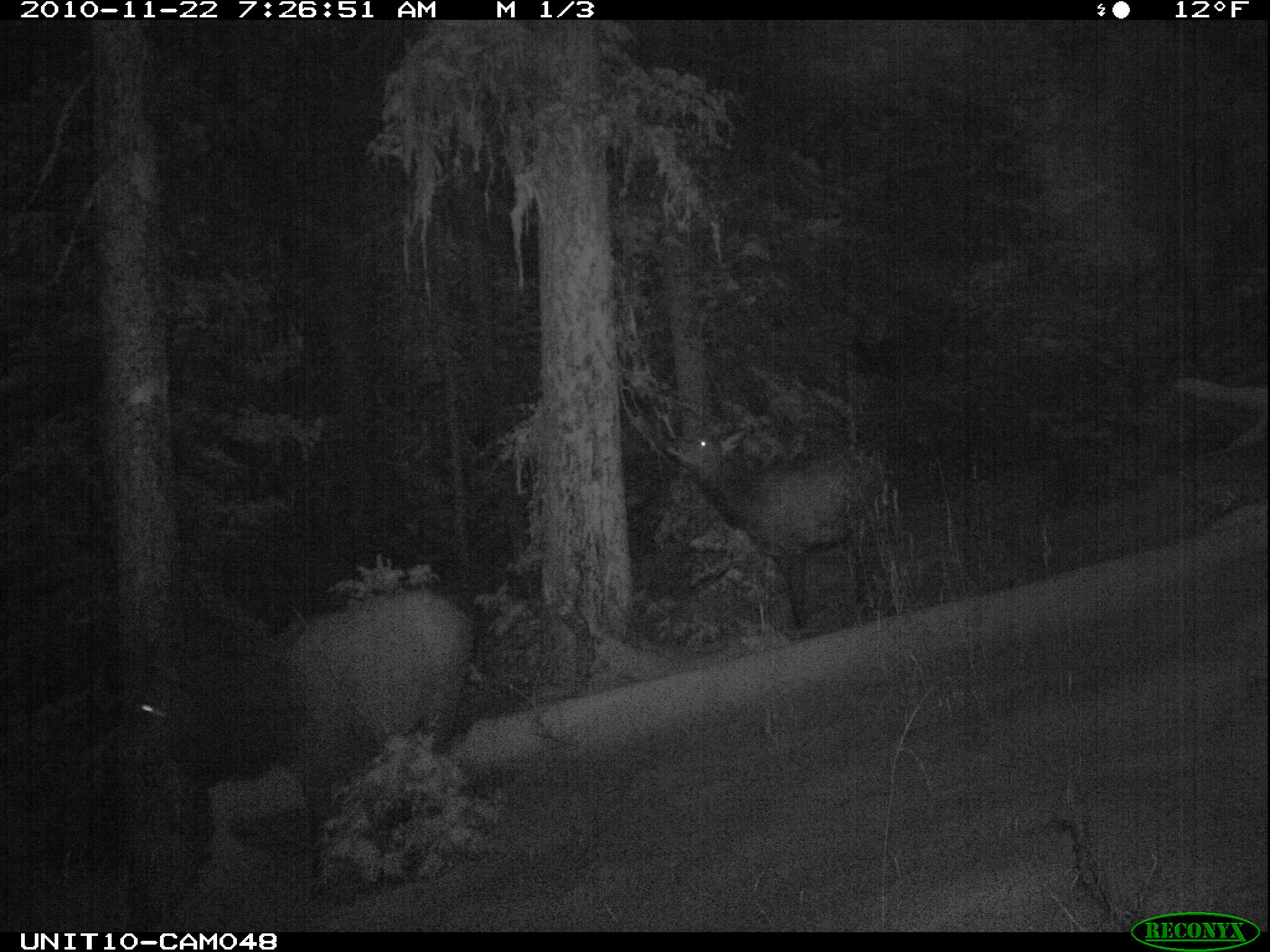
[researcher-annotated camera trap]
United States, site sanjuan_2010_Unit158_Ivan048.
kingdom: Animalia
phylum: Chordata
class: Mammalia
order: Artiodactyla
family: Cervidae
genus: Cervus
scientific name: Cervus elaphus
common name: red deer